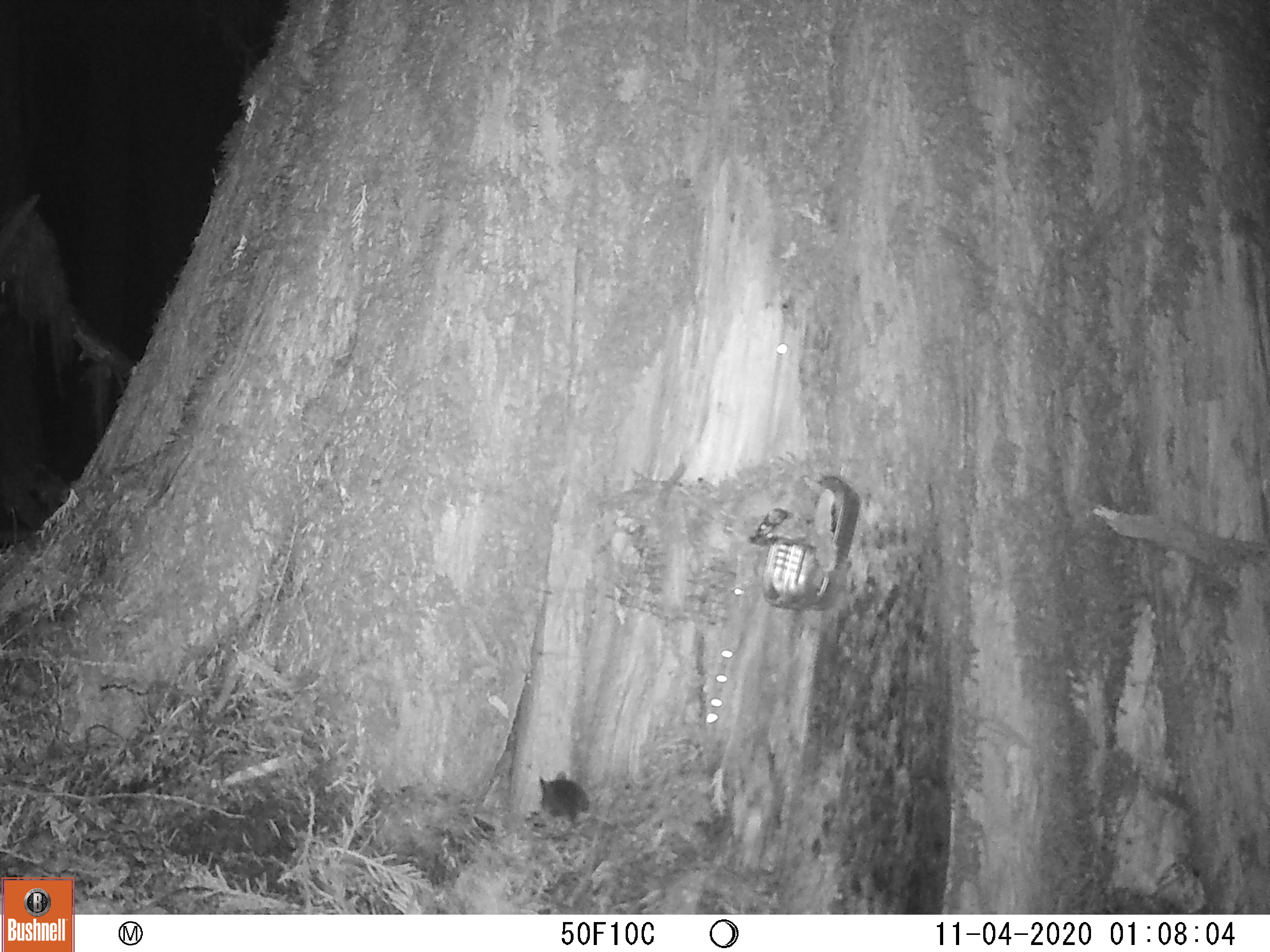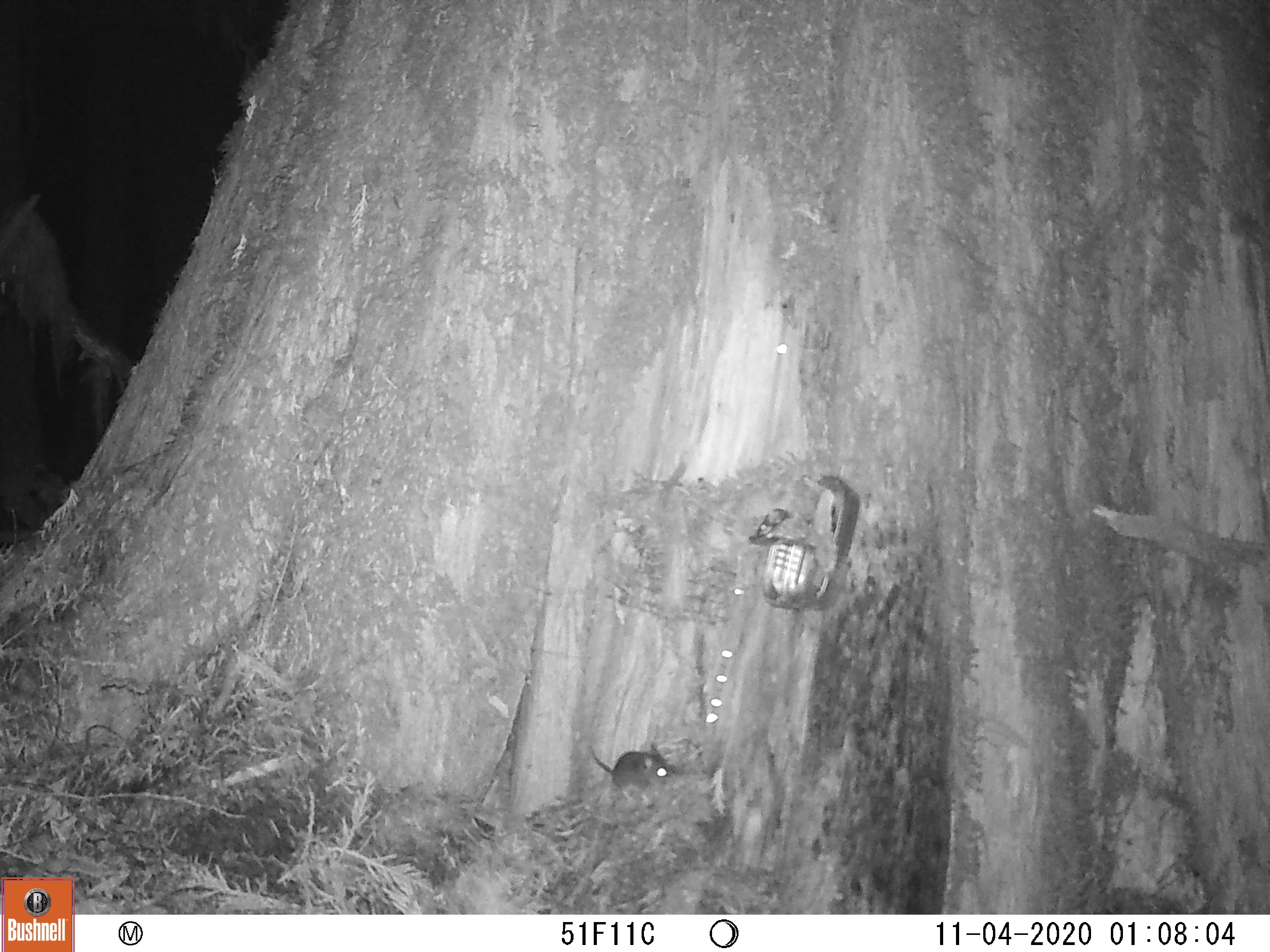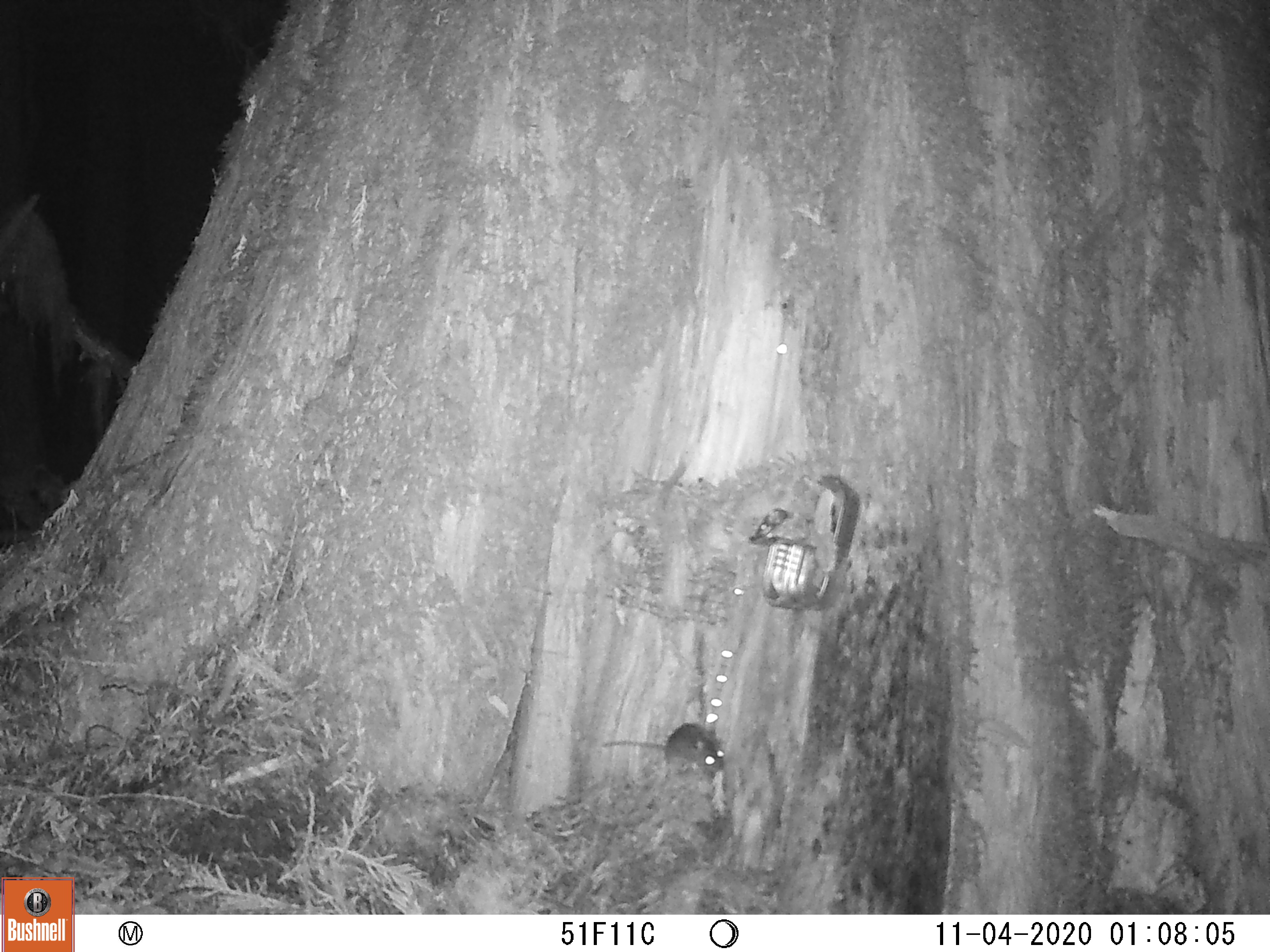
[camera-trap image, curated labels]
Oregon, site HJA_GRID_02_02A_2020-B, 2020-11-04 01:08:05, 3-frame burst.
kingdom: Animalia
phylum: Chordata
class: Mammalia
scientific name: Mammalia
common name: small mammal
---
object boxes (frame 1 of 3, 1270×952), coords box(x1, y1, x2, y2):
small mammal: box(536, 767, 602, 835)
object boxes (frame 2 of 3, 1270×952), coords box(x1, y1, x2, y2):
small mammal: box(579, 729, 683, 807)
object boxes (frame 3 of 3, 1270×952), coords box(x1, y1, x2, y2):
small mammal: box(602, 719, 730, 790)